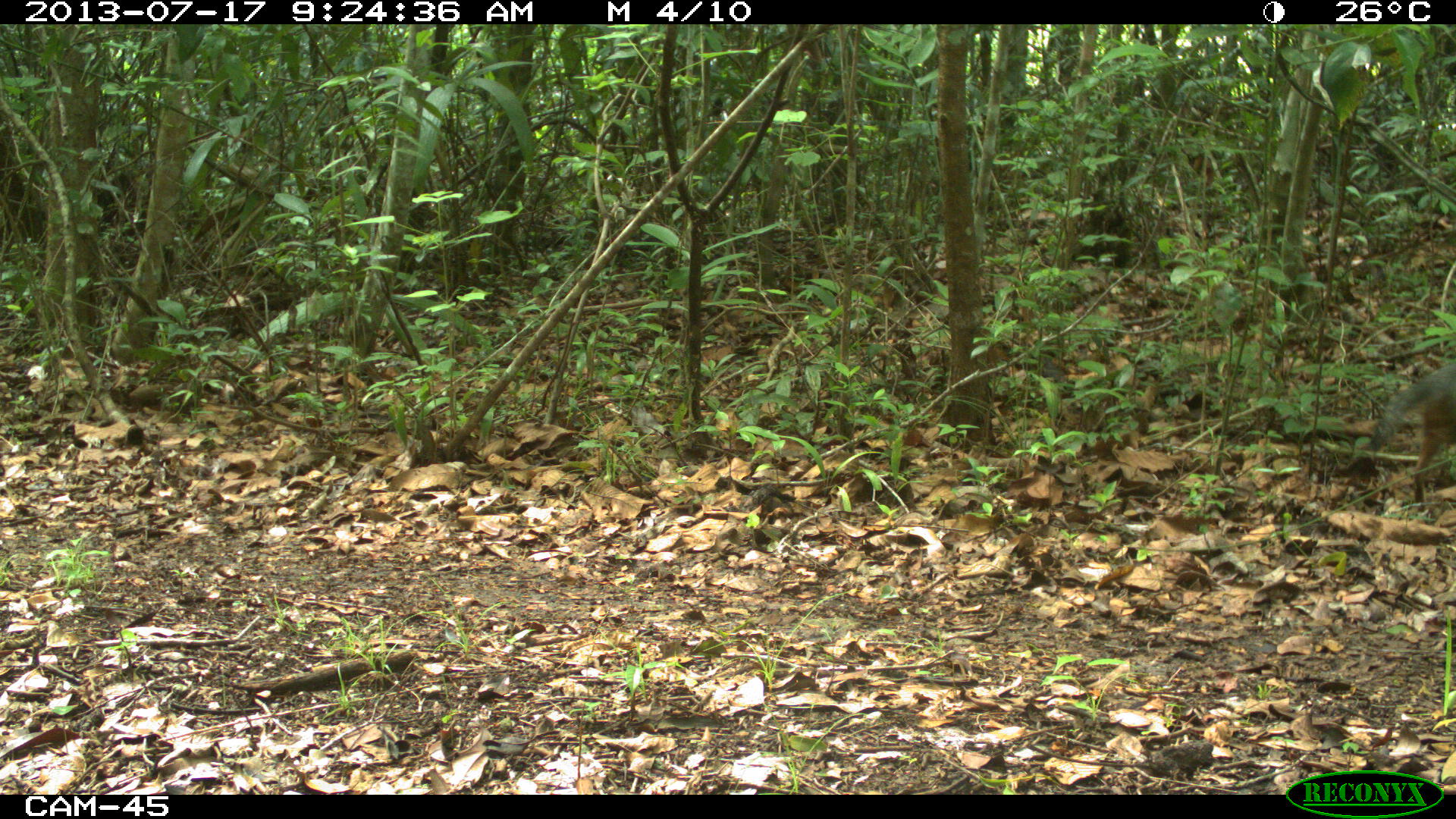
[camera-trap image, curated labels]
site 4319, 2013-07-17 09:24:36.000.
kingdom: Animalia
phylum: Chordata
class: Mammalia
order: Carnivora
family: Canidae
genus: Urocyon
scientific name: Urocyon cinereoargenteus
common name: gray fox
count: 1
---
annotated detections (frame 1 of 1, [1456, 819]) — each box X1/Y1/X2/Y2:
urocyon cinereoargenteus: 1362/361/1456/513